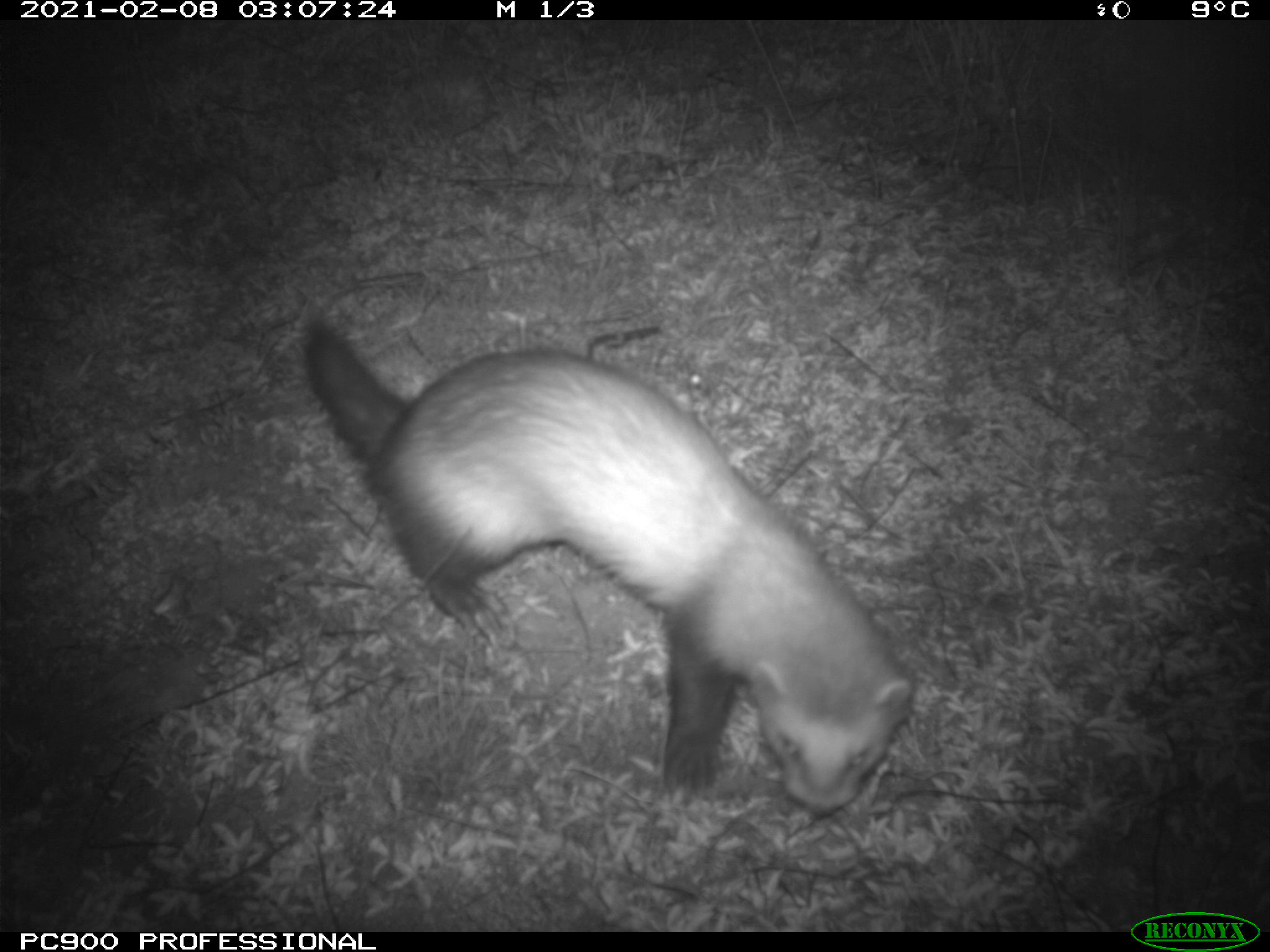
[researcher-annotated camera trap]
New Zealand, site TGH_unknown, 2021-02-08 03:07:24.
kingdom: Animalia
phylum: Chordata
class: Mammalia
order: Carnivora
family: Mustelidae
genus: Mustela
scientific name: Mustela furo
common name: ferret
Ferret (Mustela furo).